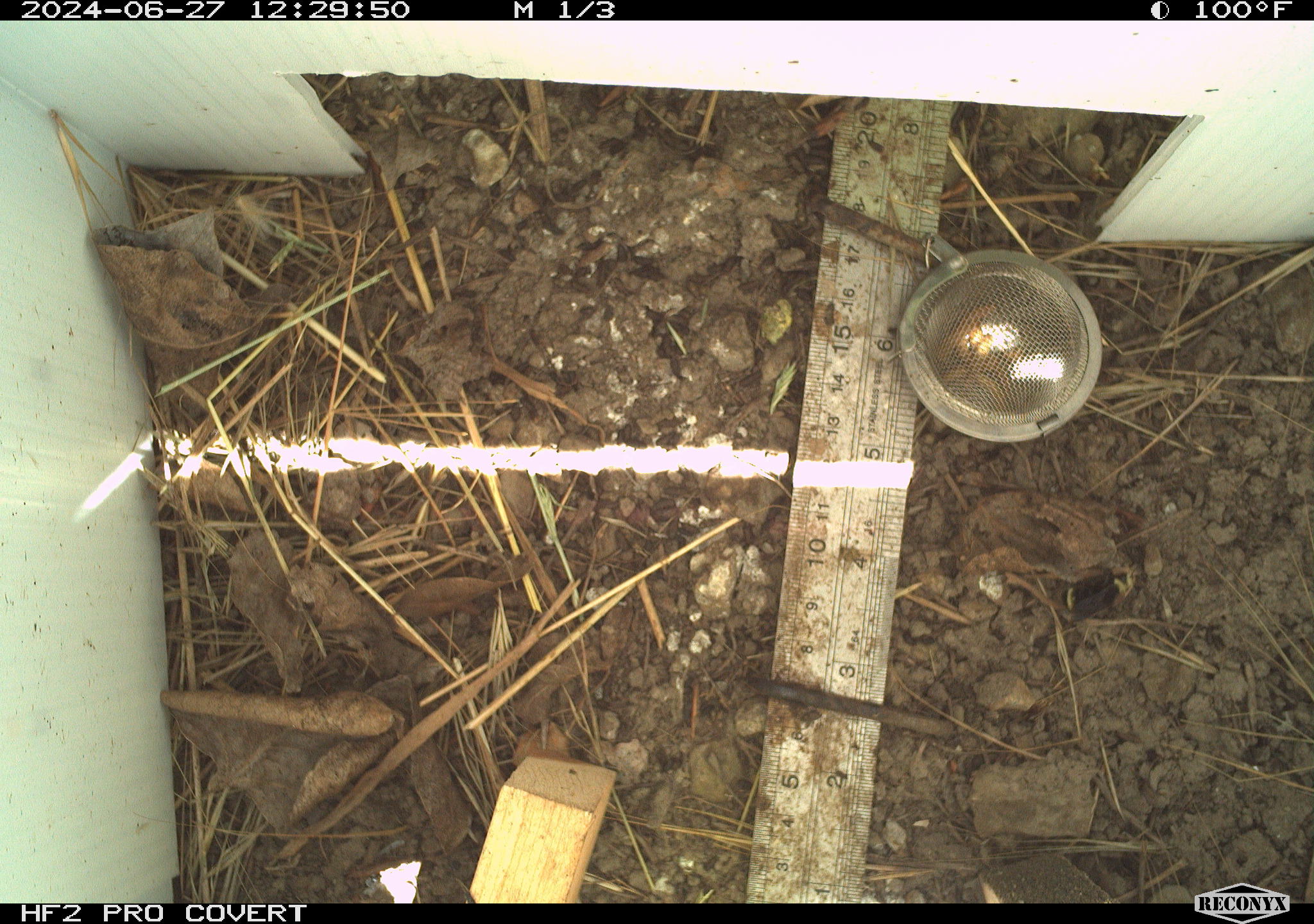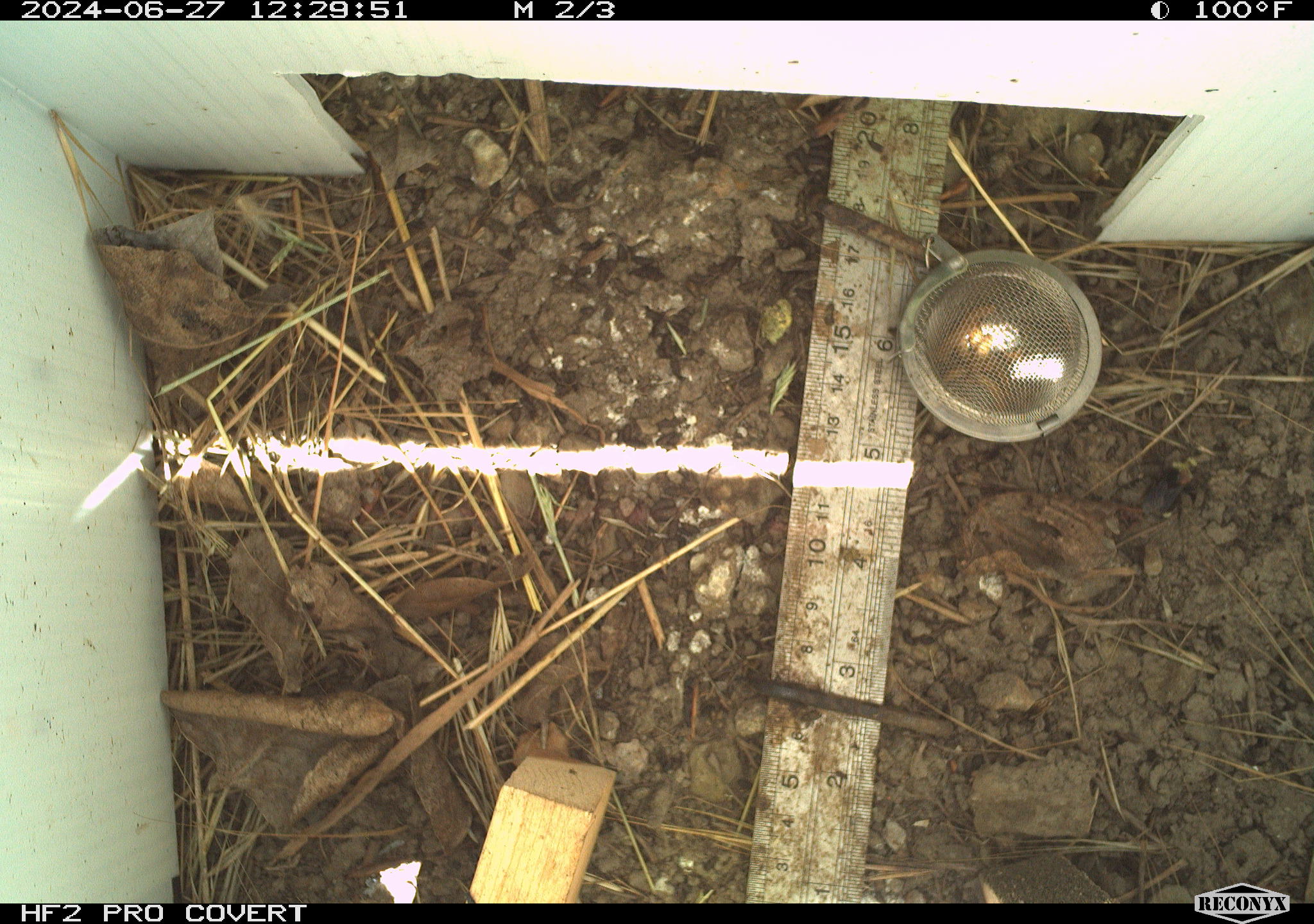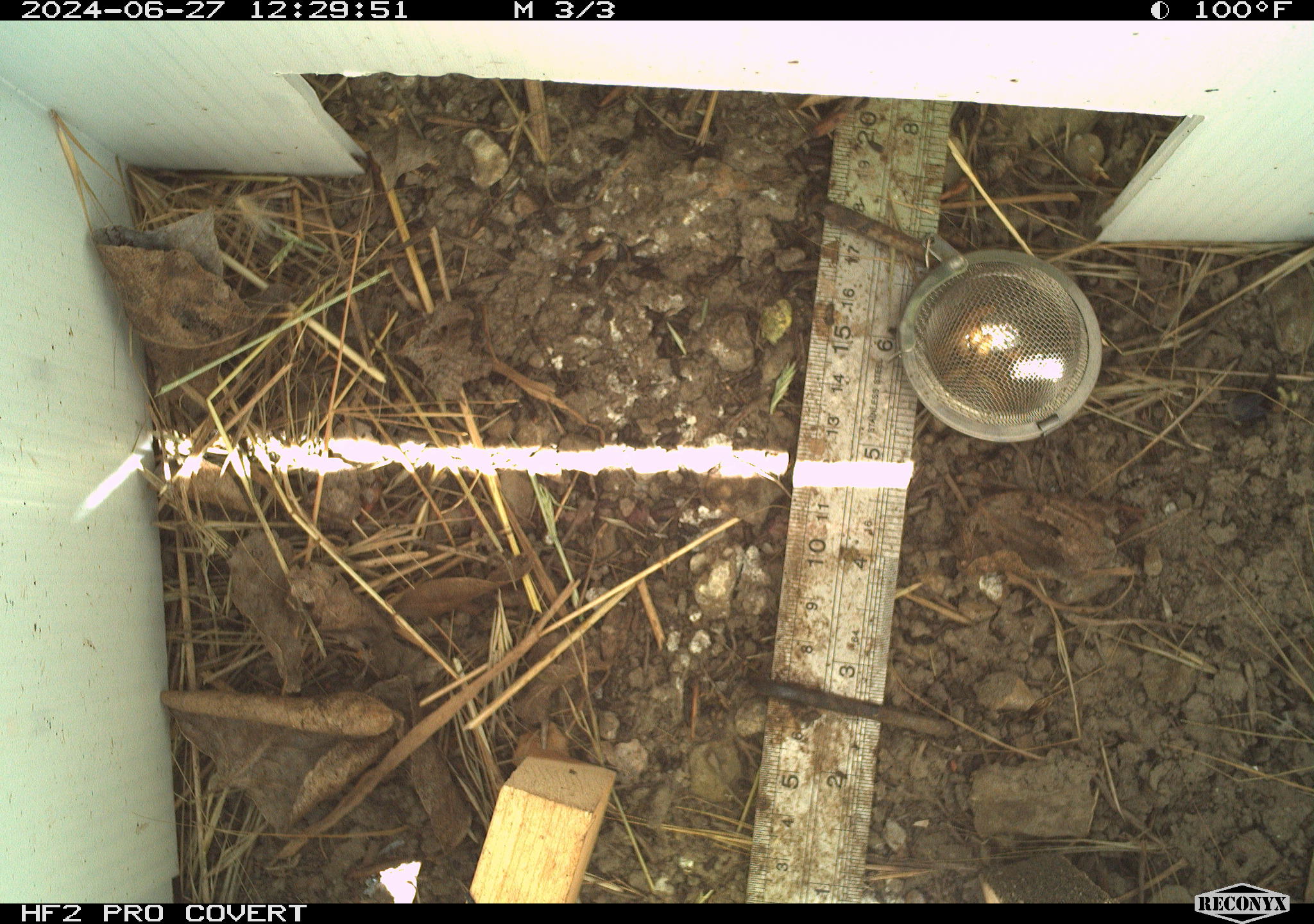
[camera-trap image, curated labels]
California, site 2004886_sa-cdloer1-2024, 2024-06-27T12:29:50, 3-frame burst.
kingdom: Animalia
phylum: Arthropoda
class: Insecta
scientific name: Insecta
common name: insect